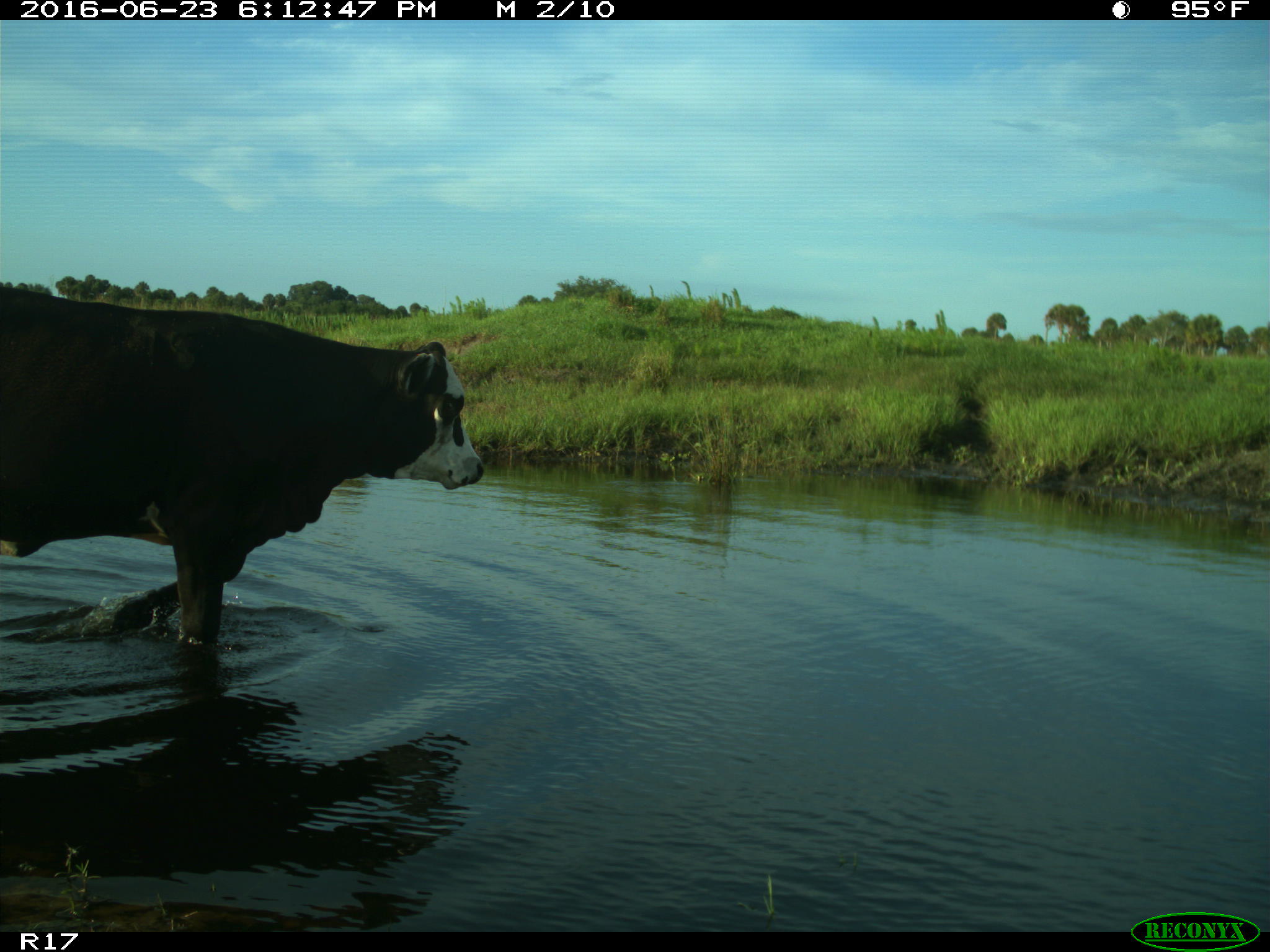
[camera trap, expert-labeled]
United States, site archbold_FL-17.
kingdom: Animalia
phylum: Chordata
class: Mammalia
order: Artiodactyla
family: Bovidae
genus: Bos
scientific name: Bos taurus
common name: domestic cow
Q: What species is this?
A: Bos taurus (domestic cow).